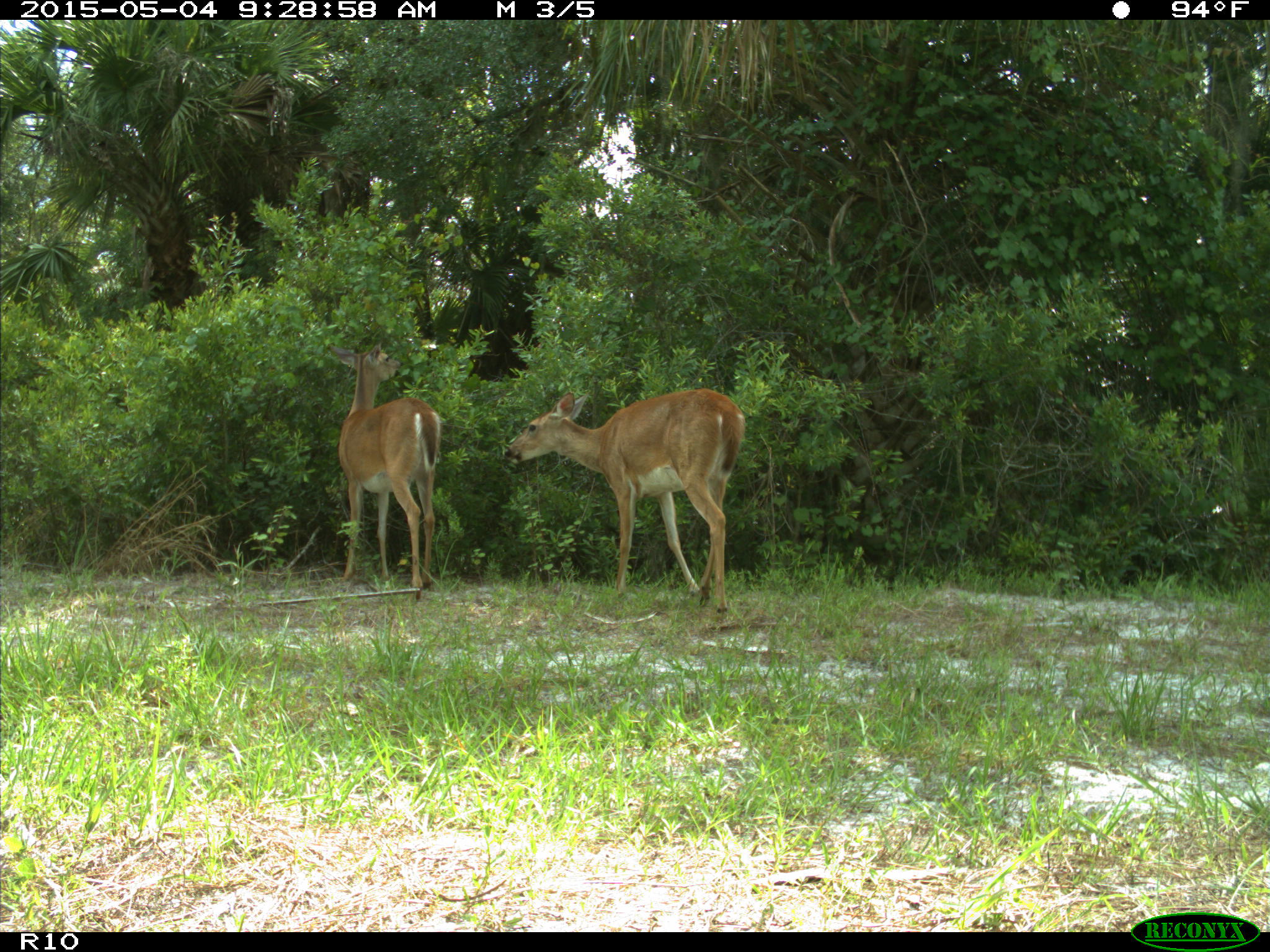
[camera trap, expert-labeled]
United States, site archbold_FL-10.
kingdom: Animalia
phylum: Chordata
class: Mammalia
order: Artiodactyla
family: Cervidae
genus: Odocoileus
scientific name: Odocoileus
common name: deer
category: unidentified deer